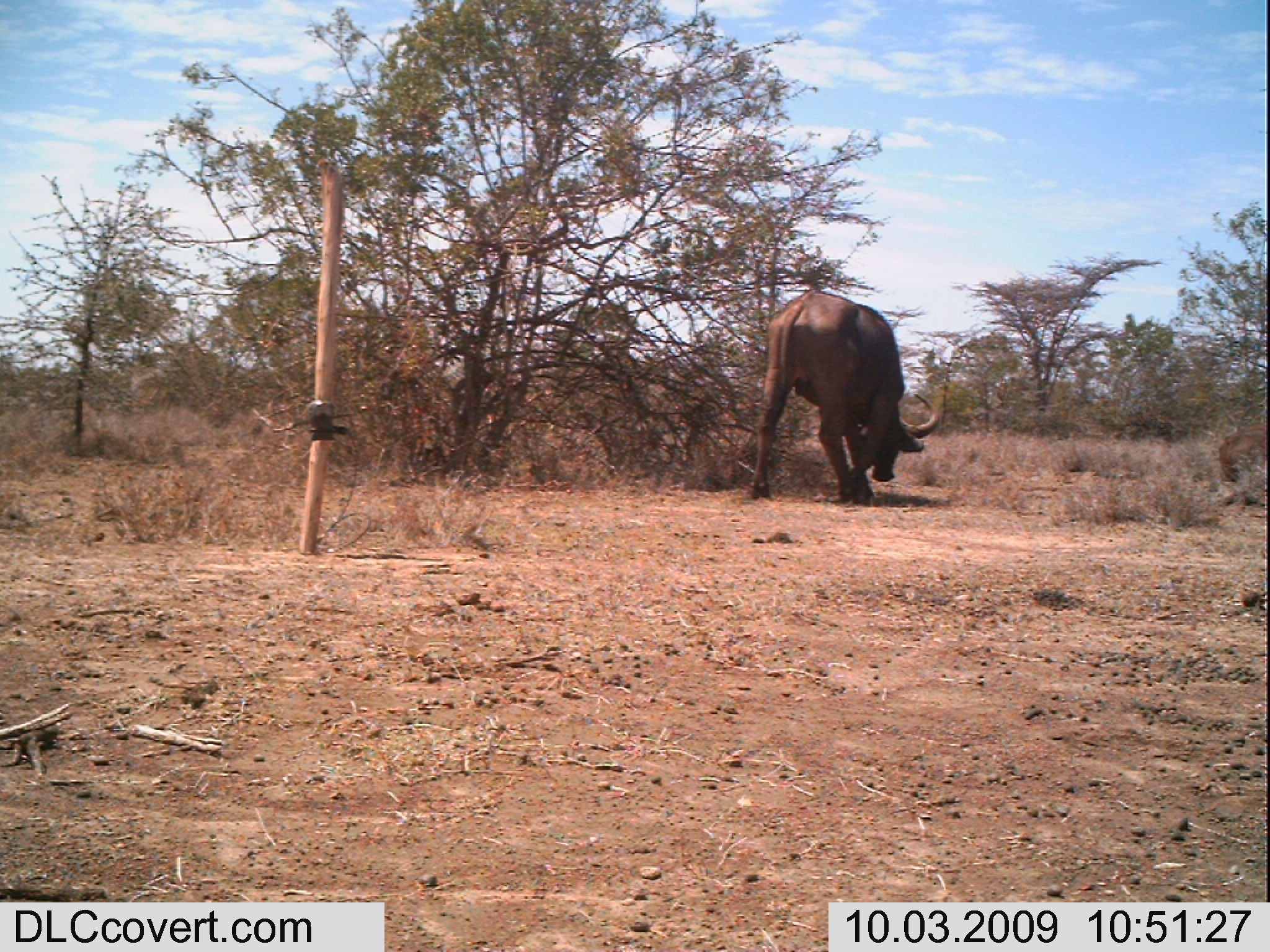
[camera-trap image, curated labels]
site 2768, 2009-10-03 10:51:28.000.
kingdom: Animalia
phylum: Chordata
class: Mammalia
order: Artiodactyla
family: Bovidae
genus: Syncerus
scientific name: Syncerus caffer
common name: african buffalo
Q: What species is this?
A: Syncerus caffer (african buffalo).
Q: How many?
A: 1.